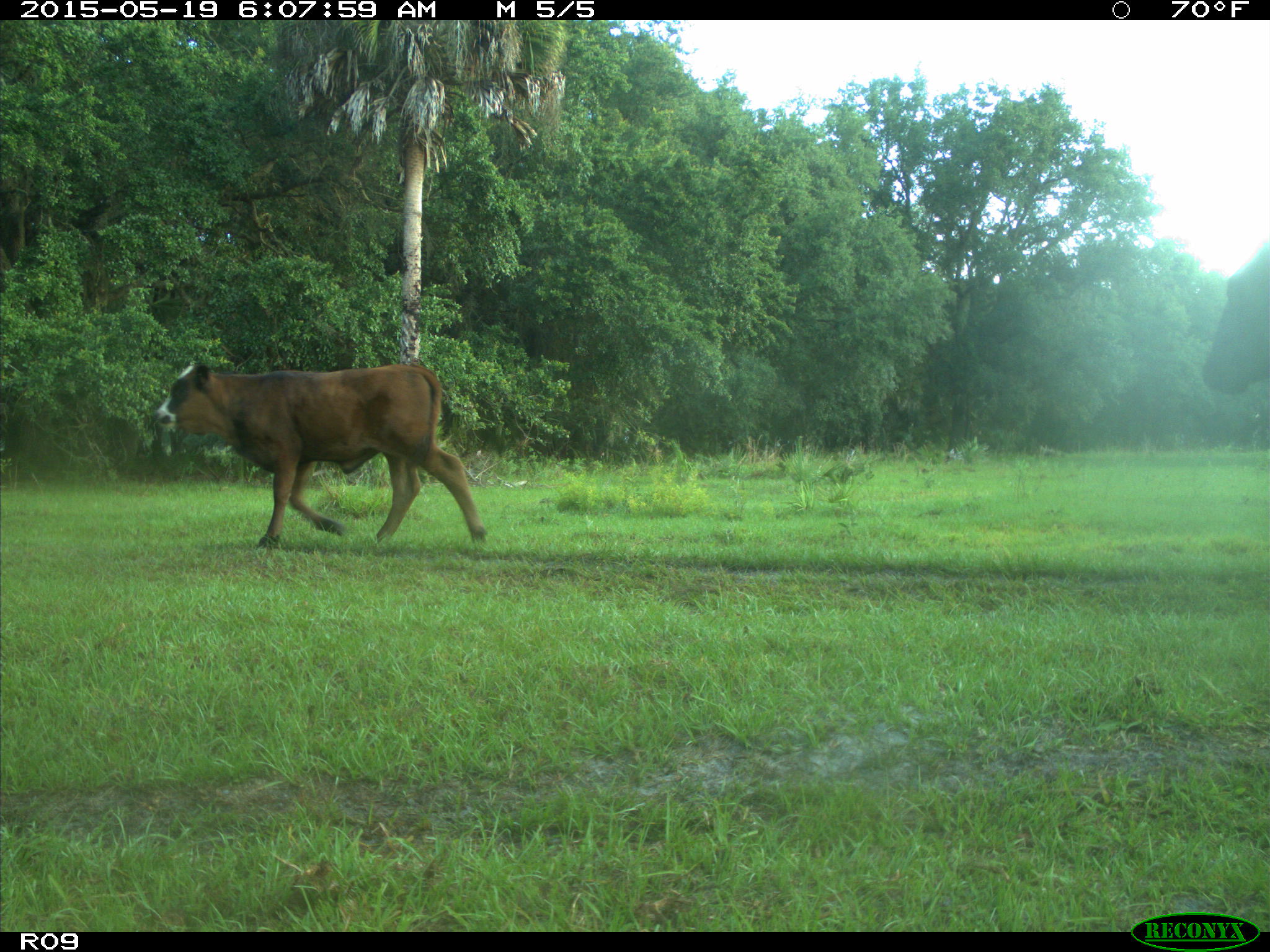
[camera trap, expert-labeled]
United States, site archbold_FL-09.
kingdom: Animalia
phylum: Chordata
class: Mammalia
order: Artiodactyla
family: Bovidae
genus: Bos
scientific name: Bos taurus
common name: domestic cow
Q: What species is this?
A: Bos taurus (domestic cow).